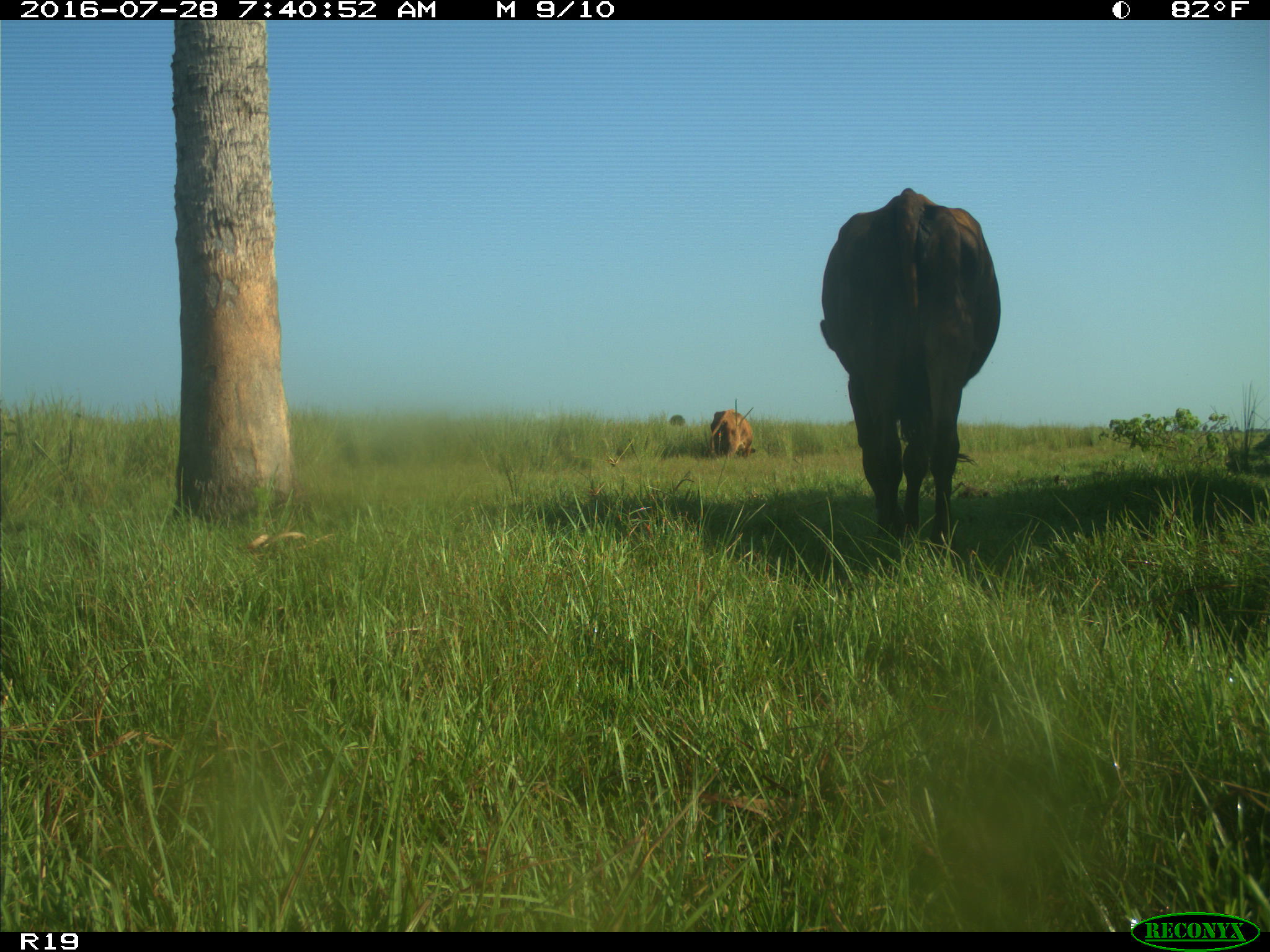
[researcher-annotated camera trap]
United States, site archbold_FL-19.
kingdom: Animalia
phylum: Chordata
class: Mammalia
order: Artiodactyla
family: Bovidae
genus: Bos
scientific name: Bos taurus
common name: domestic cow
Bos taurus (domestic cow).